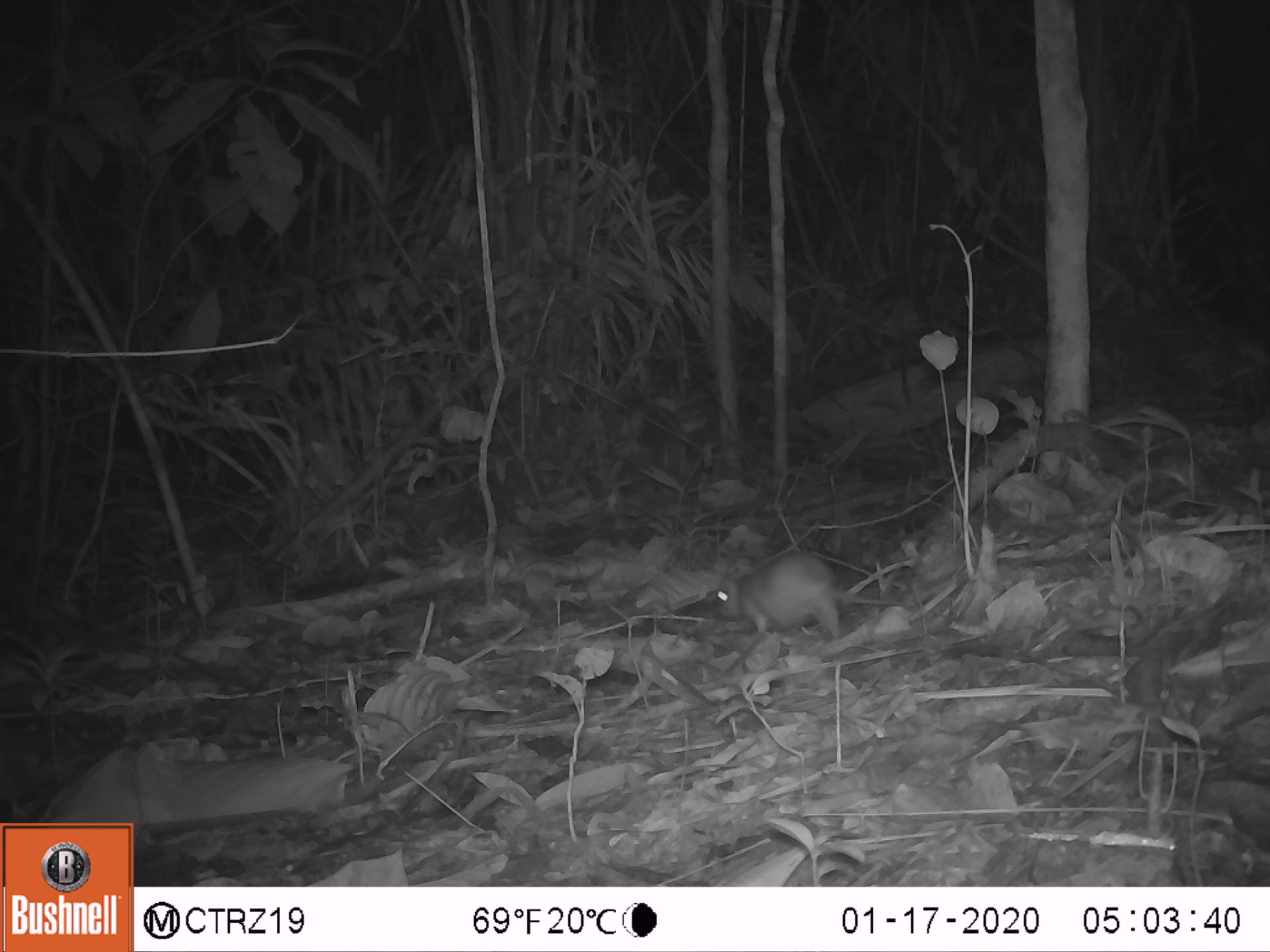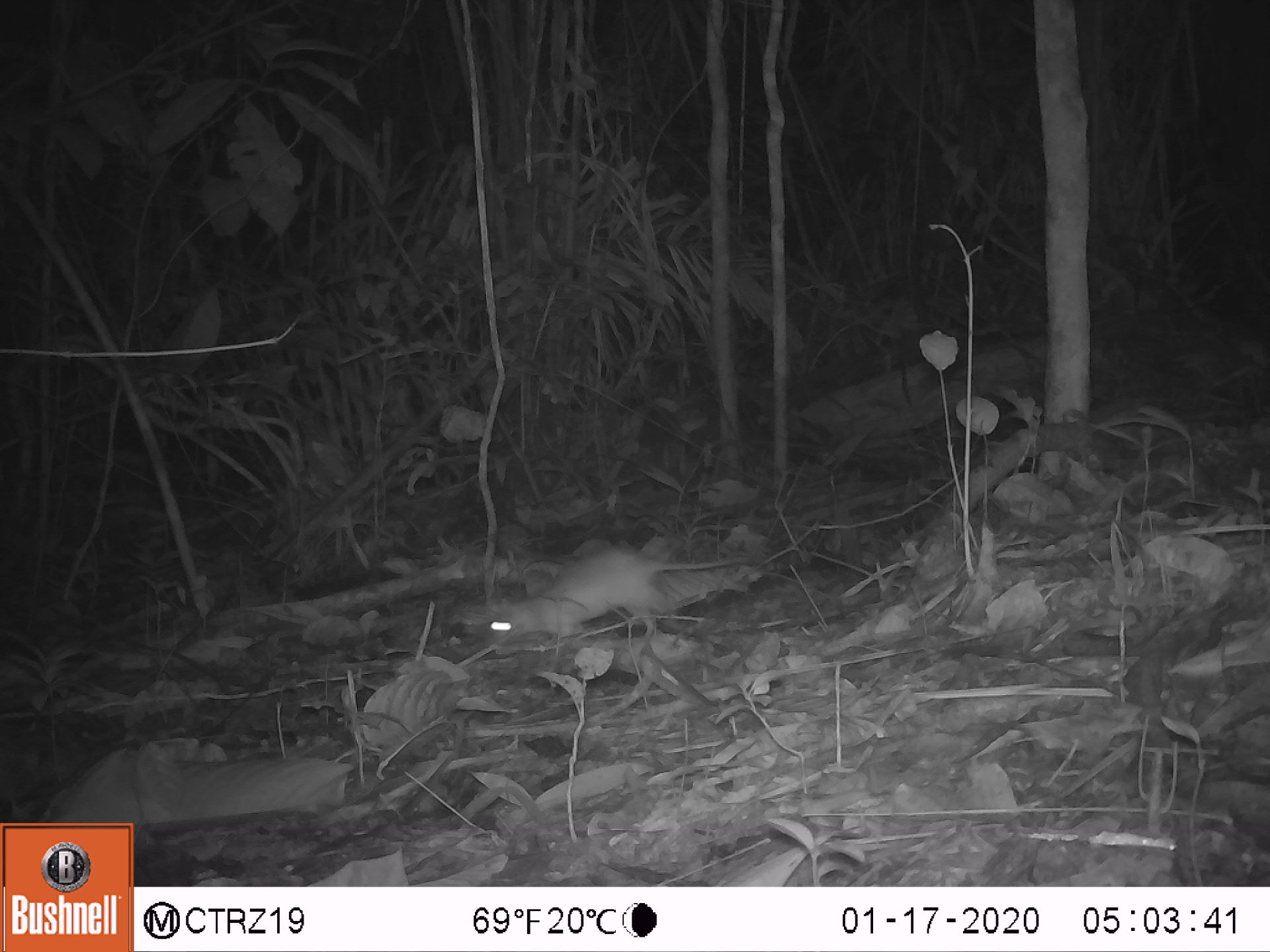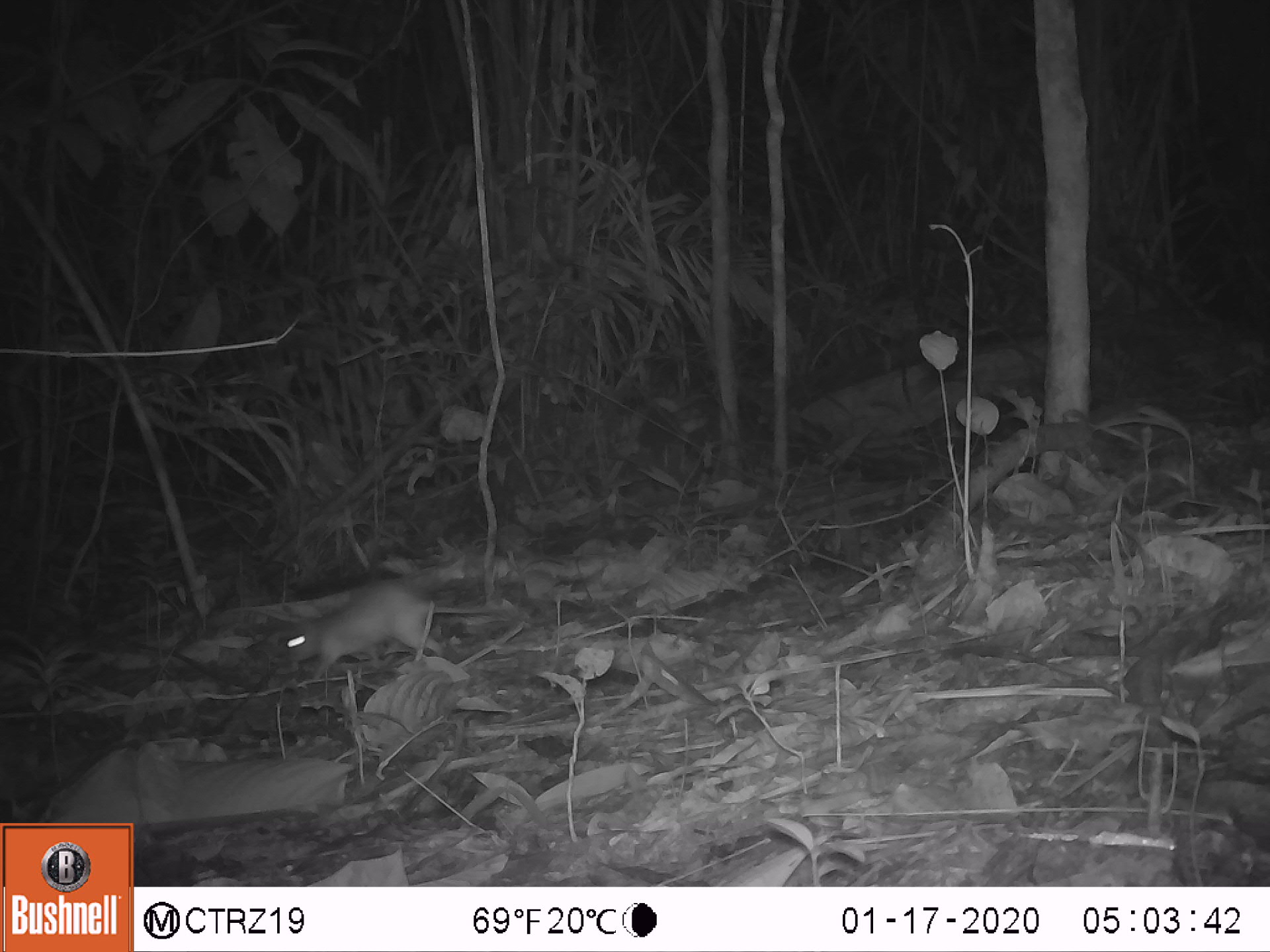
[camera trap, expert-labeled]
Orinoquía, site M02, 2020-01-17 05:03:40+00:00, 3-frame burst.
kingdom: Animalia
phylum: Chordata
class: Mammalia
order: Rodentia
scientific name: Rodentia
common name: rodent